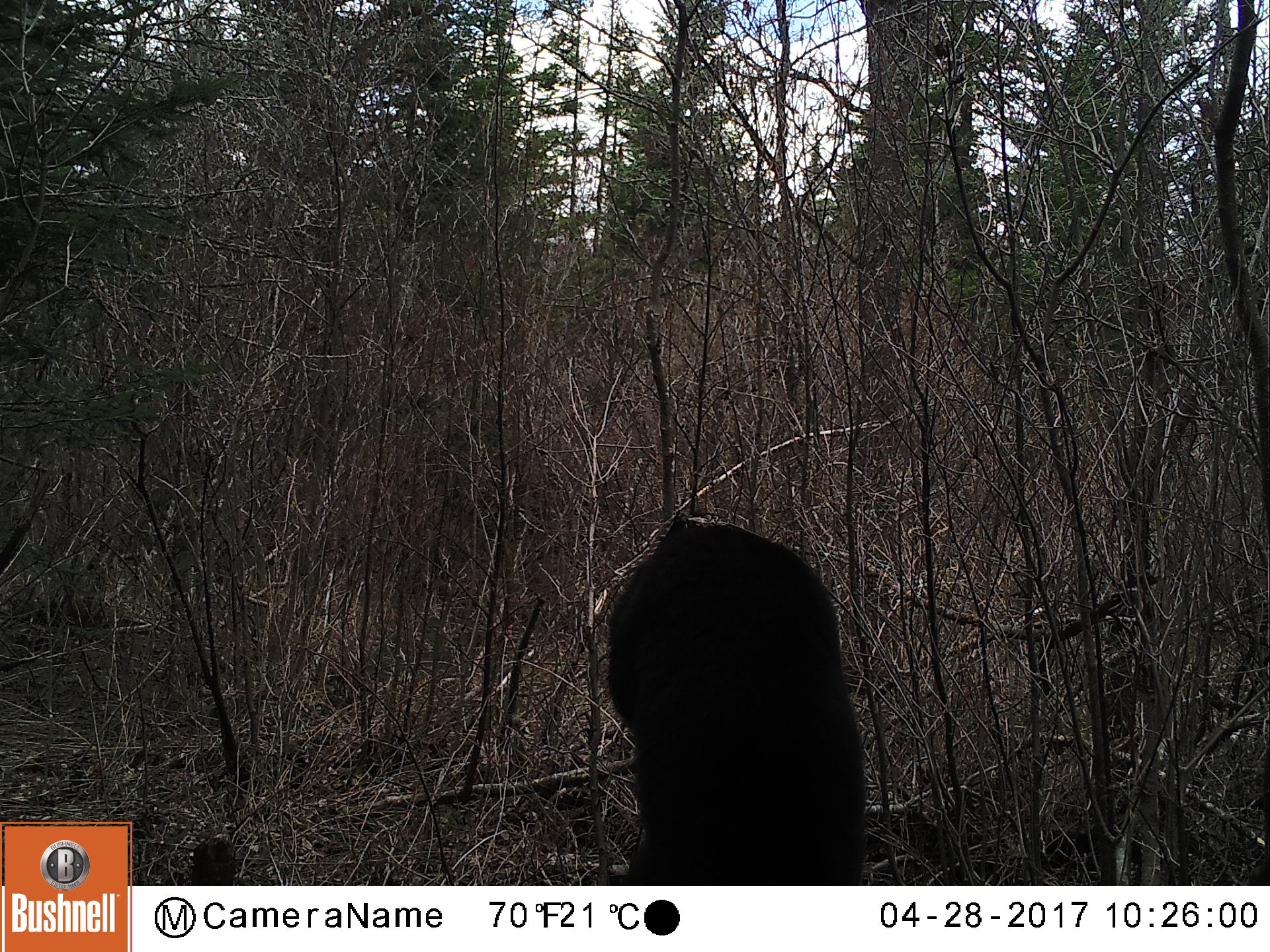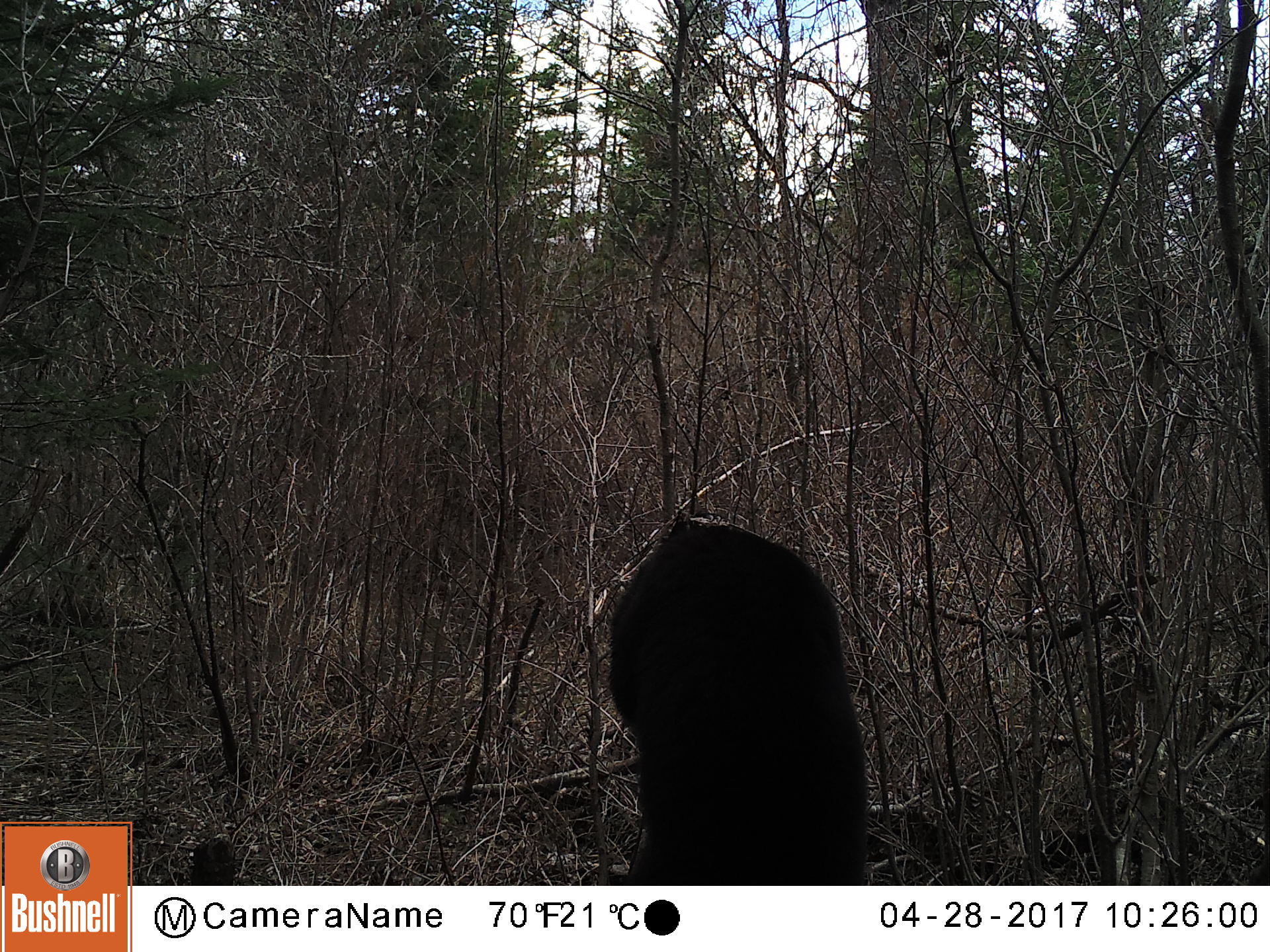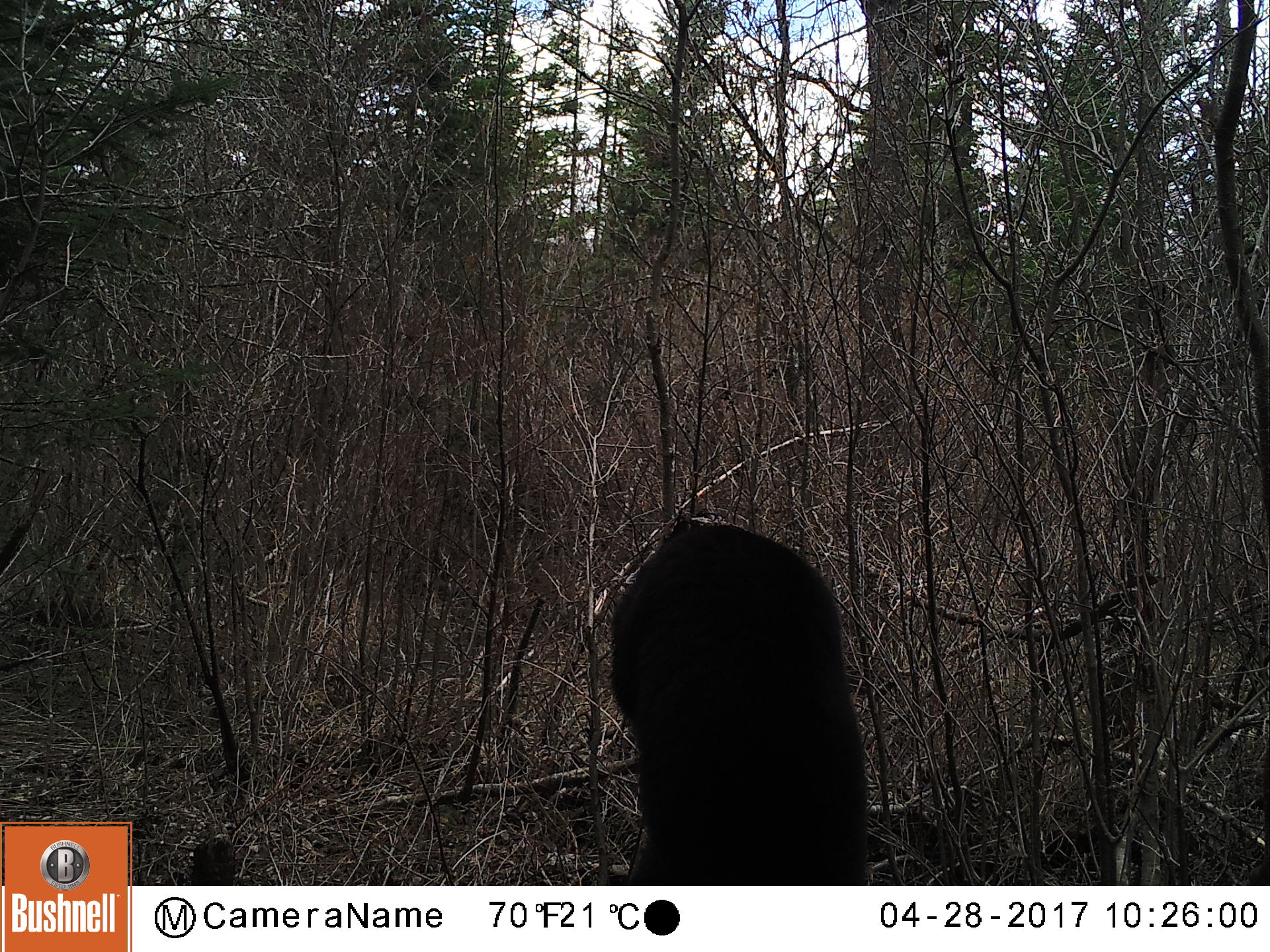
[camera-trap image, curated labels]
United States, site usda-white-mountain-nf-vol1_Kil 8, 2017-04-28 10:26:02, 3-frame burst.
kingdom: Animalia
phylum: Chordata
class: Mammalia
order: Carnivora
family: Ursidae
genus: Ursus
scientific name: Ursus americanus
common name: black bear